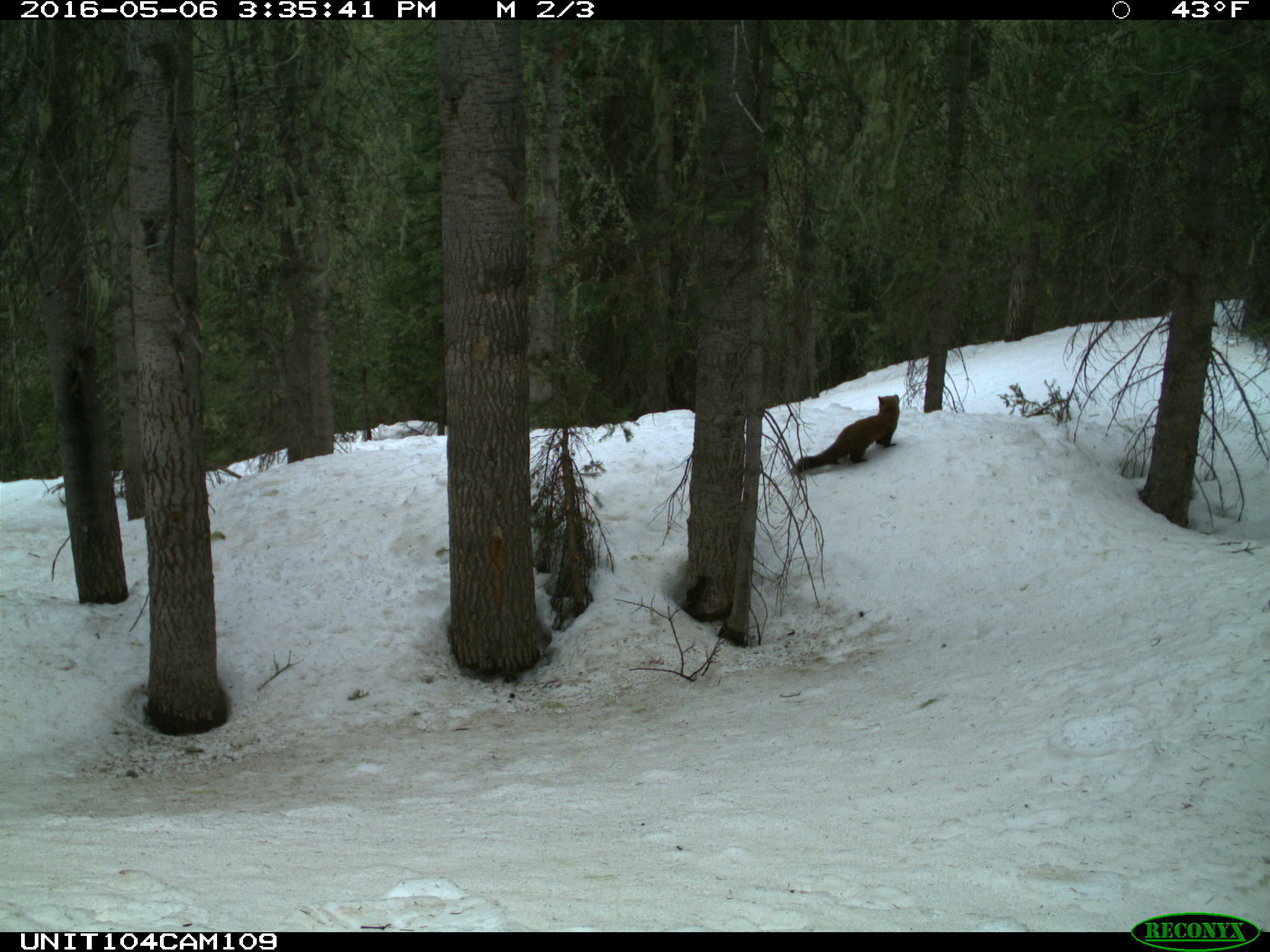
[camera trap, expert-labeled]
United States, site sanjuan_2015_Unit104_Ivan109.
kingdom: Animalia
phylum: Chordata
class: Mammalia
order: Carnivora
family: Mustelidae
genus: Martes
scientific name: Martes americana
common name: american marten